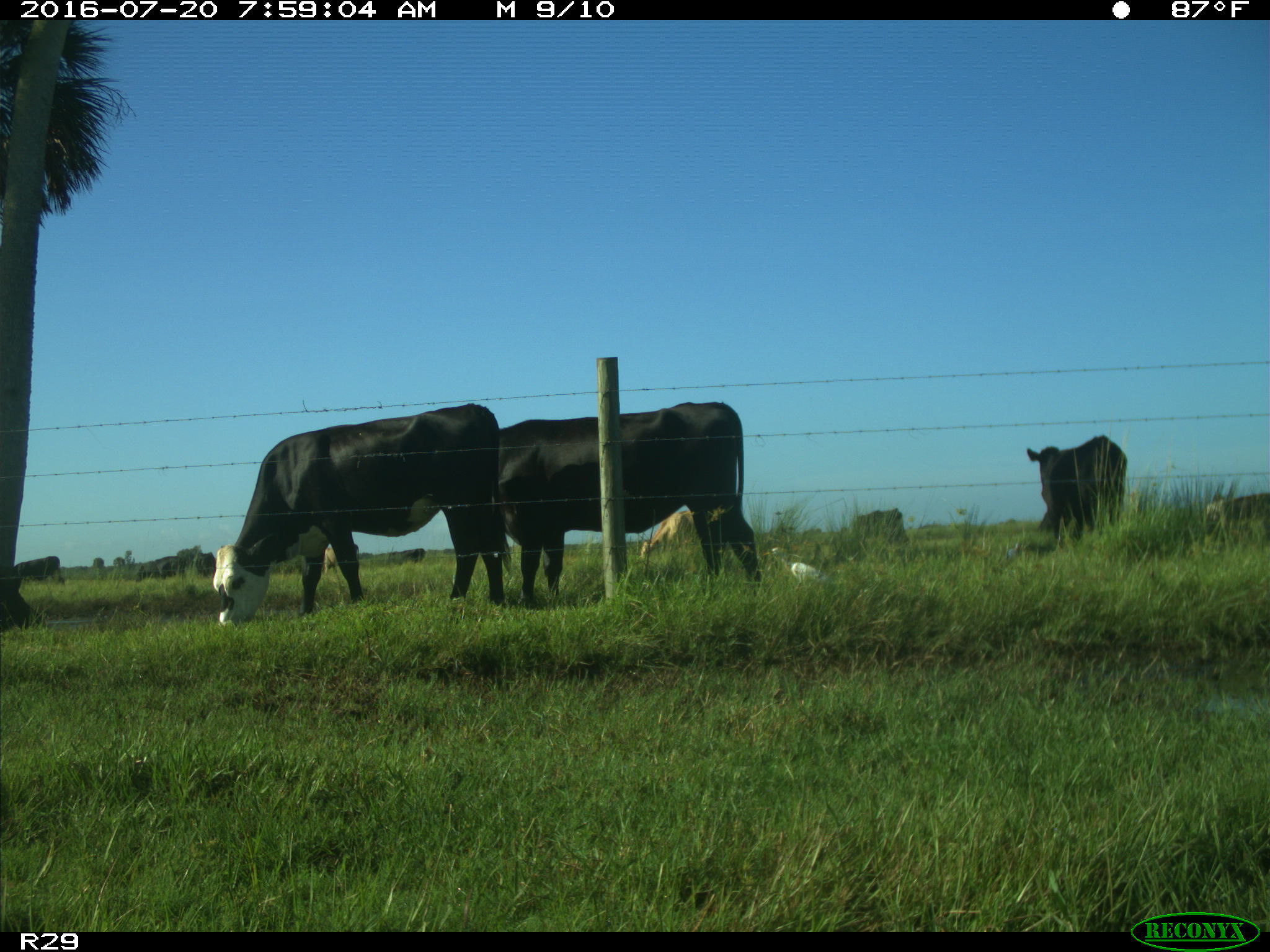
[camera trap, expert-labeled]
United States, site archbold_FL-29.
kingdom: Animalia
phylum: Chordata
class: Mammalia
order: Artiodactyla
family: Bovidae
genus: Bos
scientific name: Bos taurus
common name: domestic cow